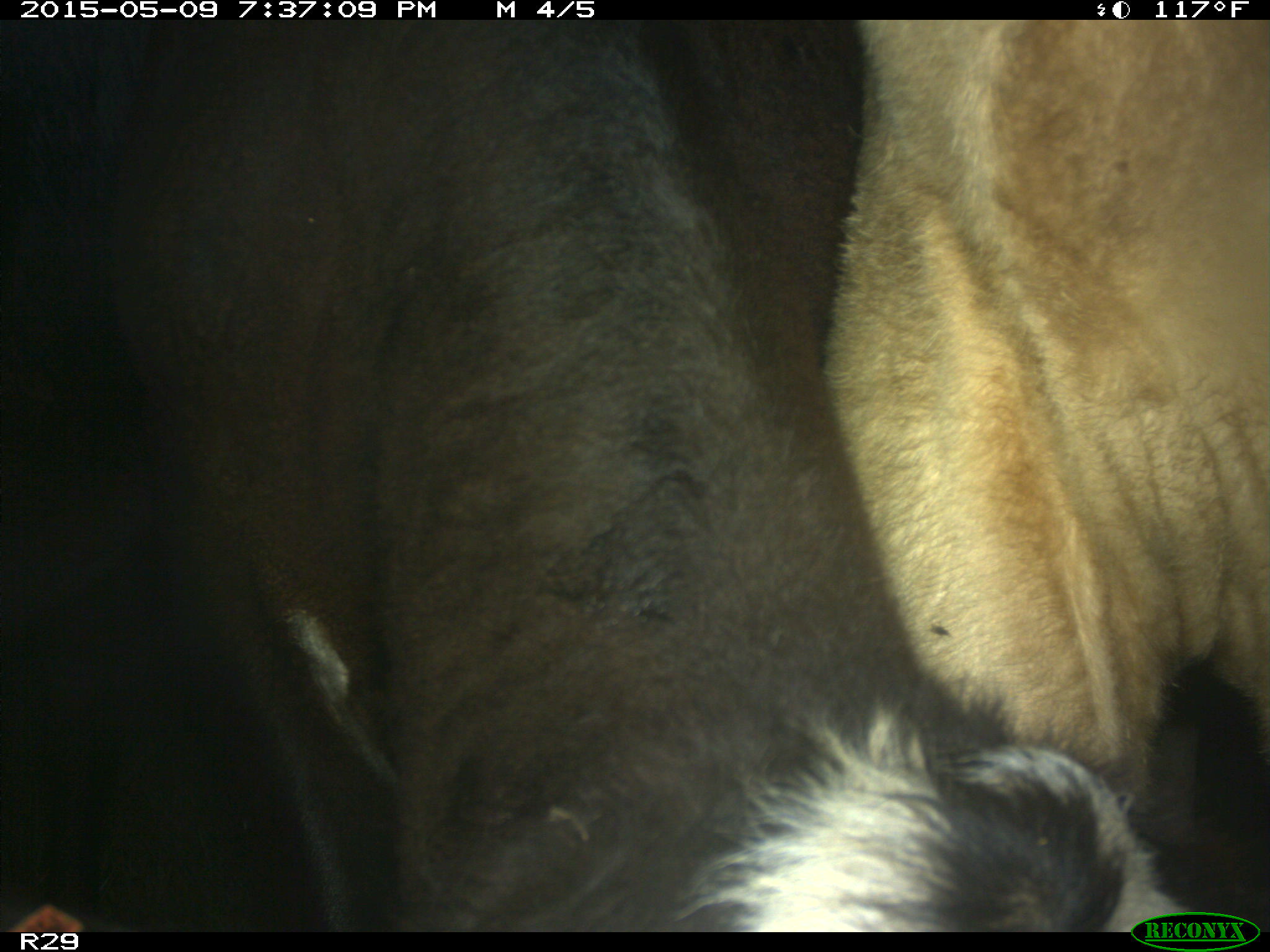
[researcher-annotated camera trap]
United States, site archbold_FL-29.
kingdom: Animalia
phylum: Chordata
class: Mammalia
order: Artiodactyla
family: Bovidae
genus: Bos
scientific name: Bos taurus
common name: domestic cow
Bos taurus (domestic cow).